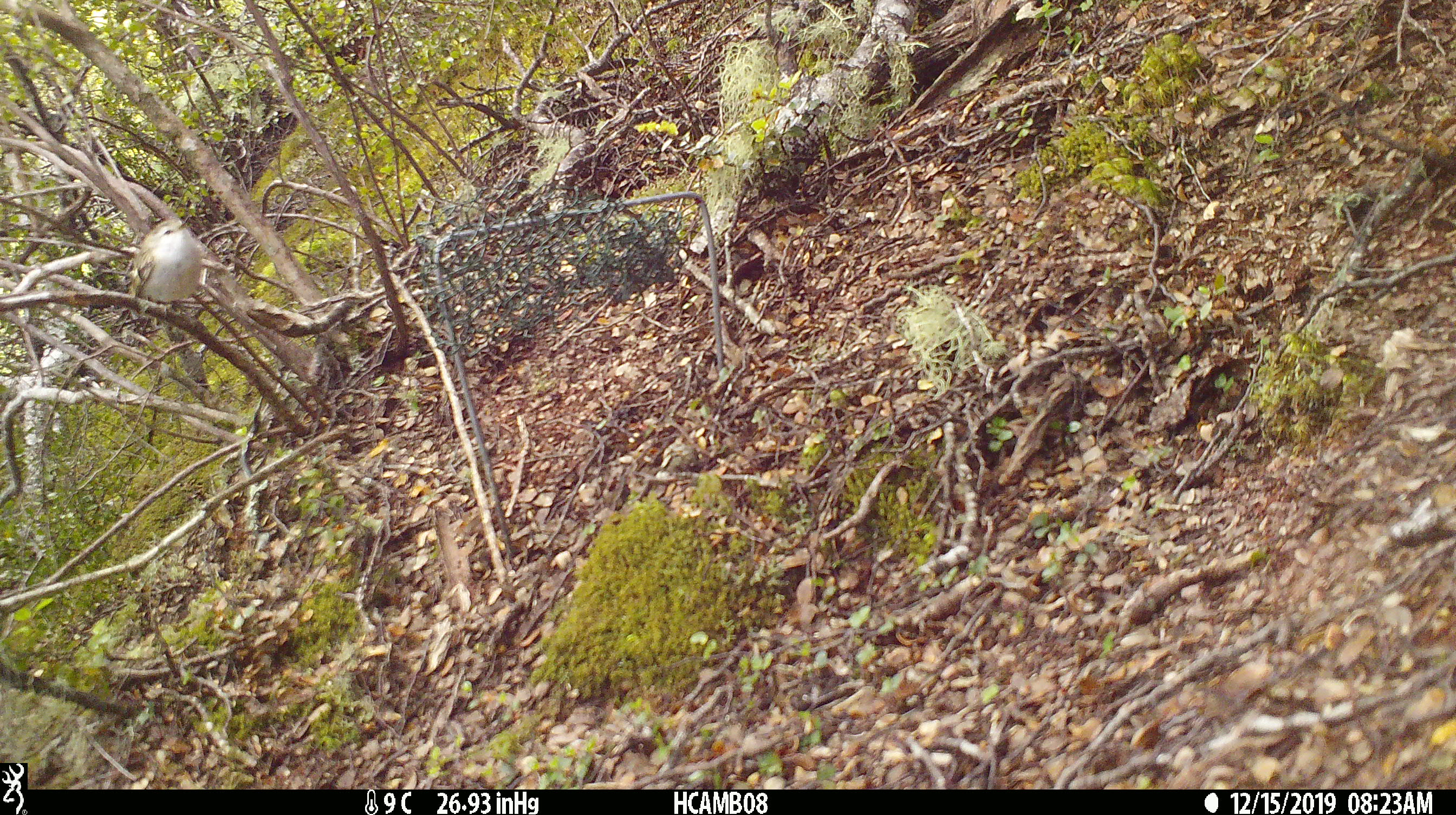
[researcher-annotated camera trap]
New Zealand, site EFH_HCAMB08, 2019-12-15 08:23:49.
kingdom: Animalia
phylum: Chordata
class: Aves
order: Passeriformes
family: Acanthisittidae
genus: Acanthisitta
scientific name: Acanthisitta chloris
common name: rifleman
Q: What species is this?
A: Rifleman (Acanthisitta chloris).